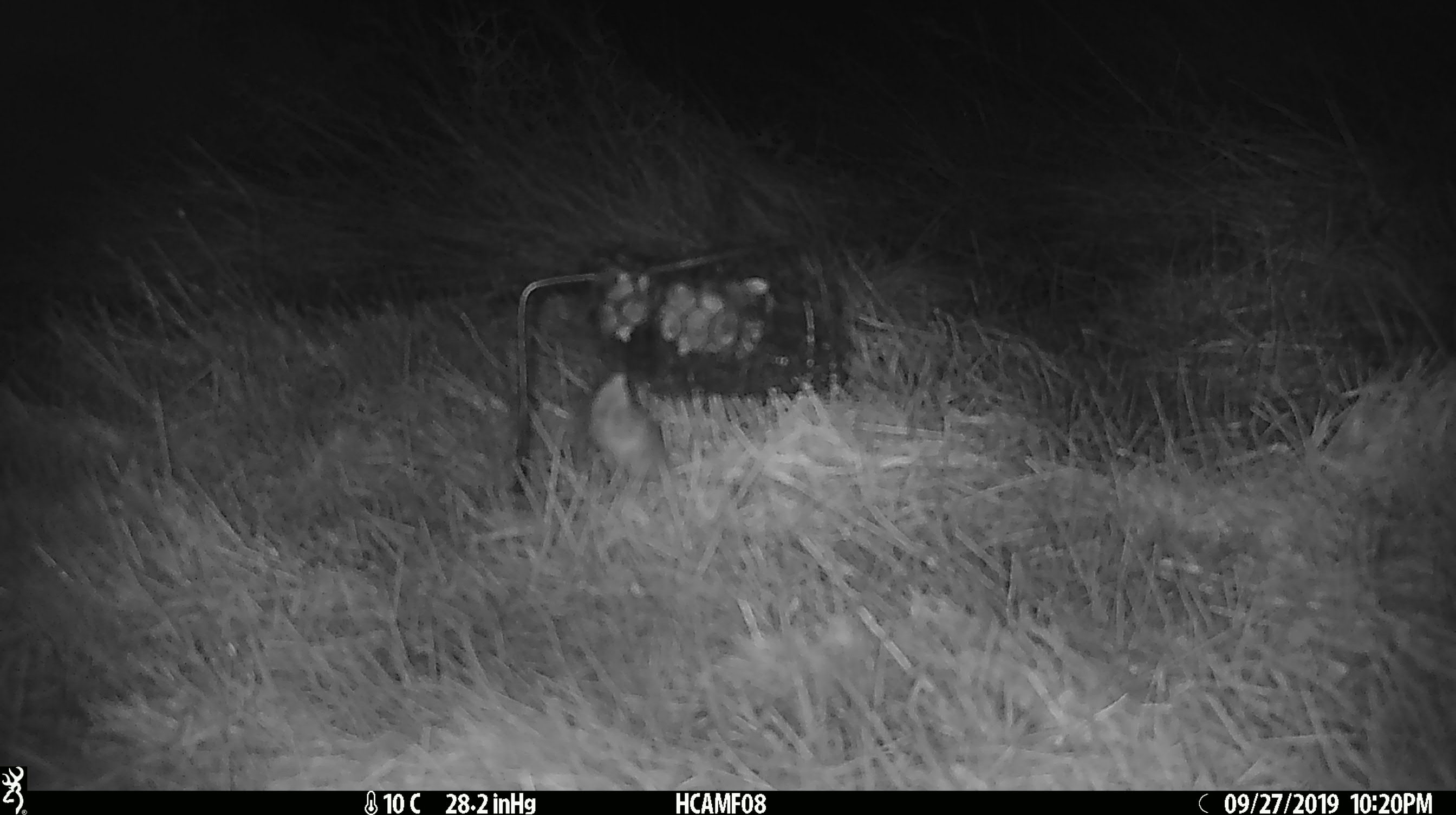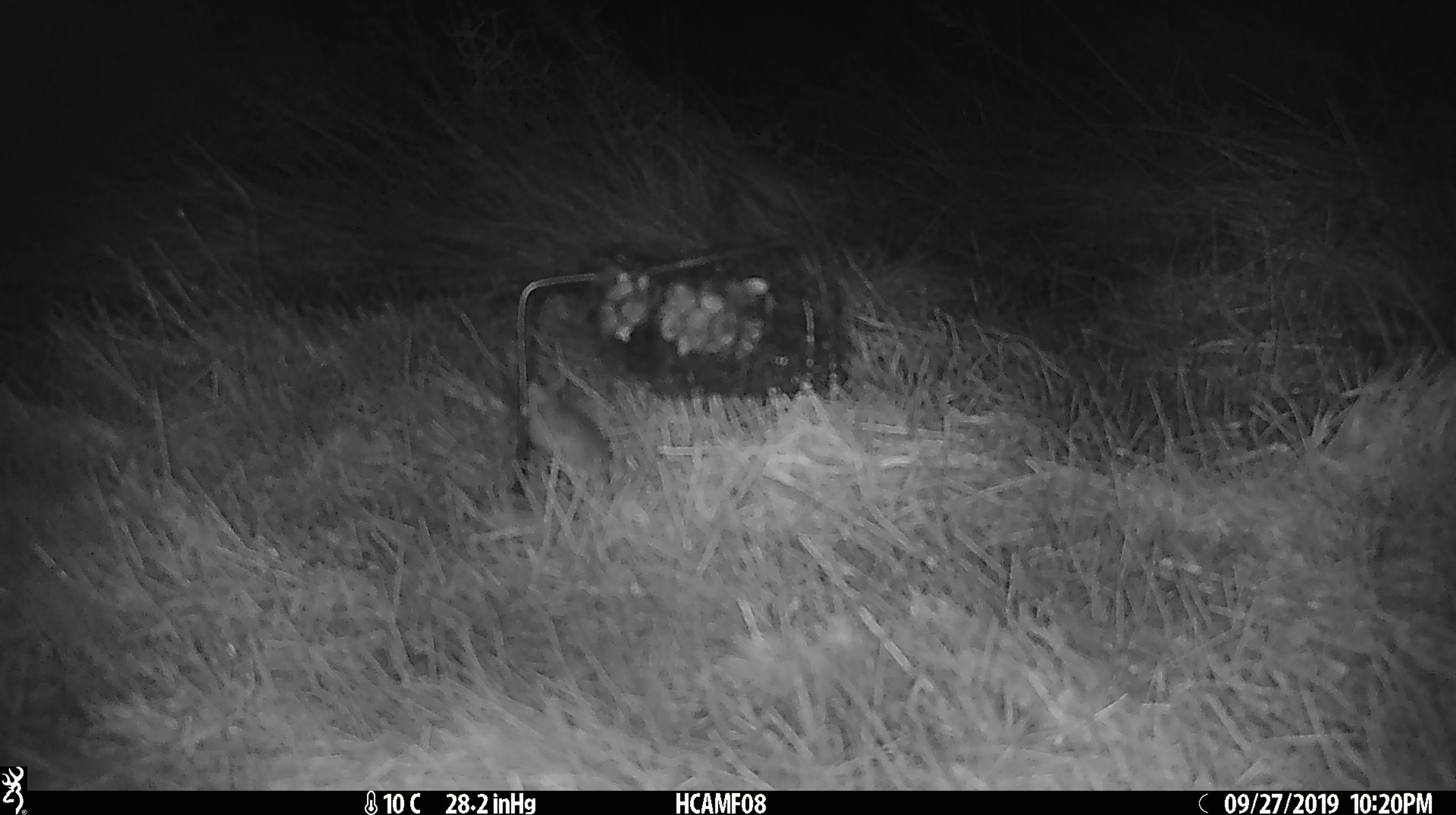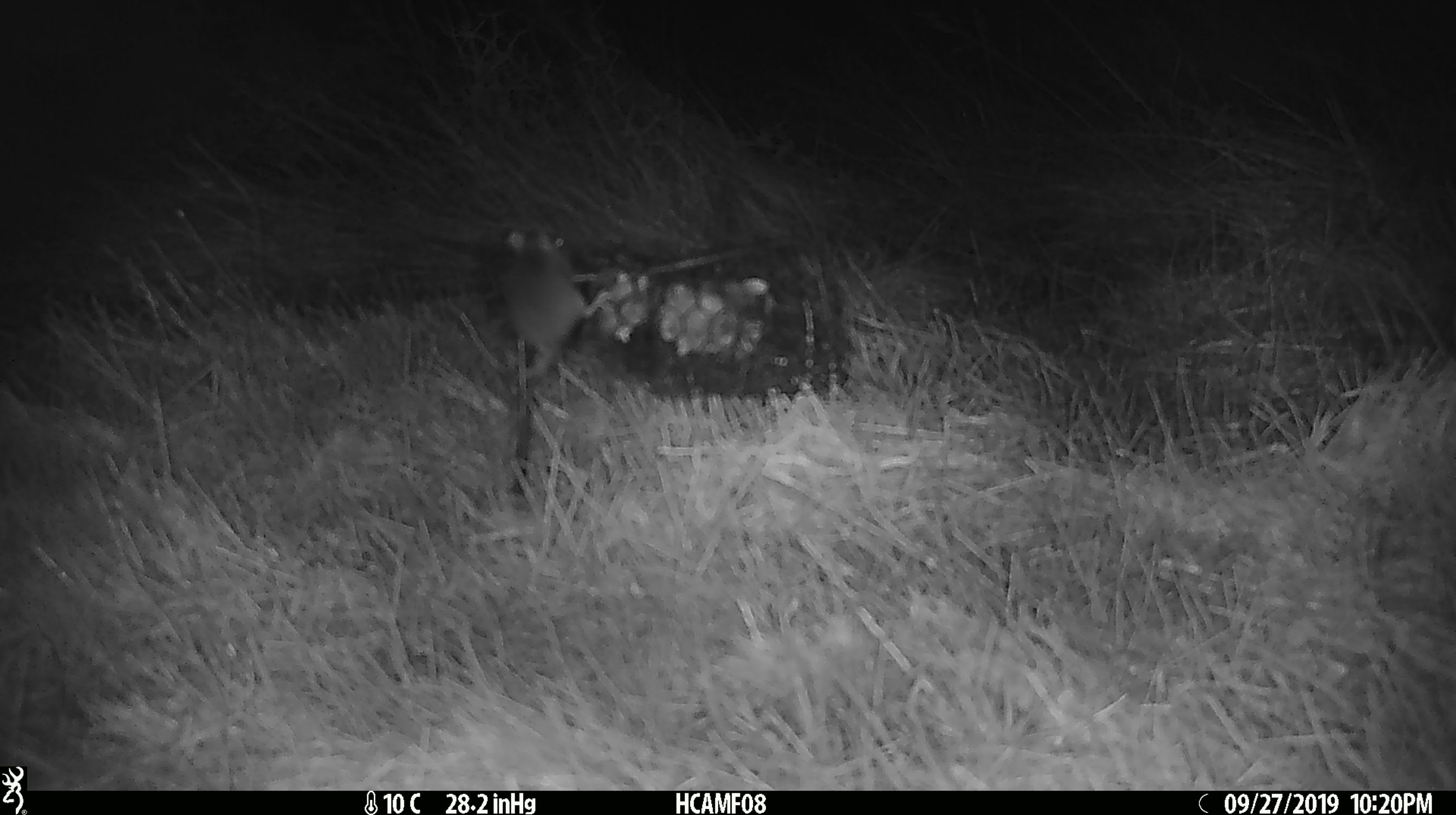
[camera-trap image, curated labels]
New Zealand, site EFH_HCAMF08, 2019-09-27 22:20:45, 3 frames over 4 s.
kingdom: Animalia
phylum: Chordata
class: Mammalia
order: Rodentia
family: Muridae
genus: Mus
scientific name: Mus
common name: mouse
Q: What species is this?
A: Mouse (Mus).